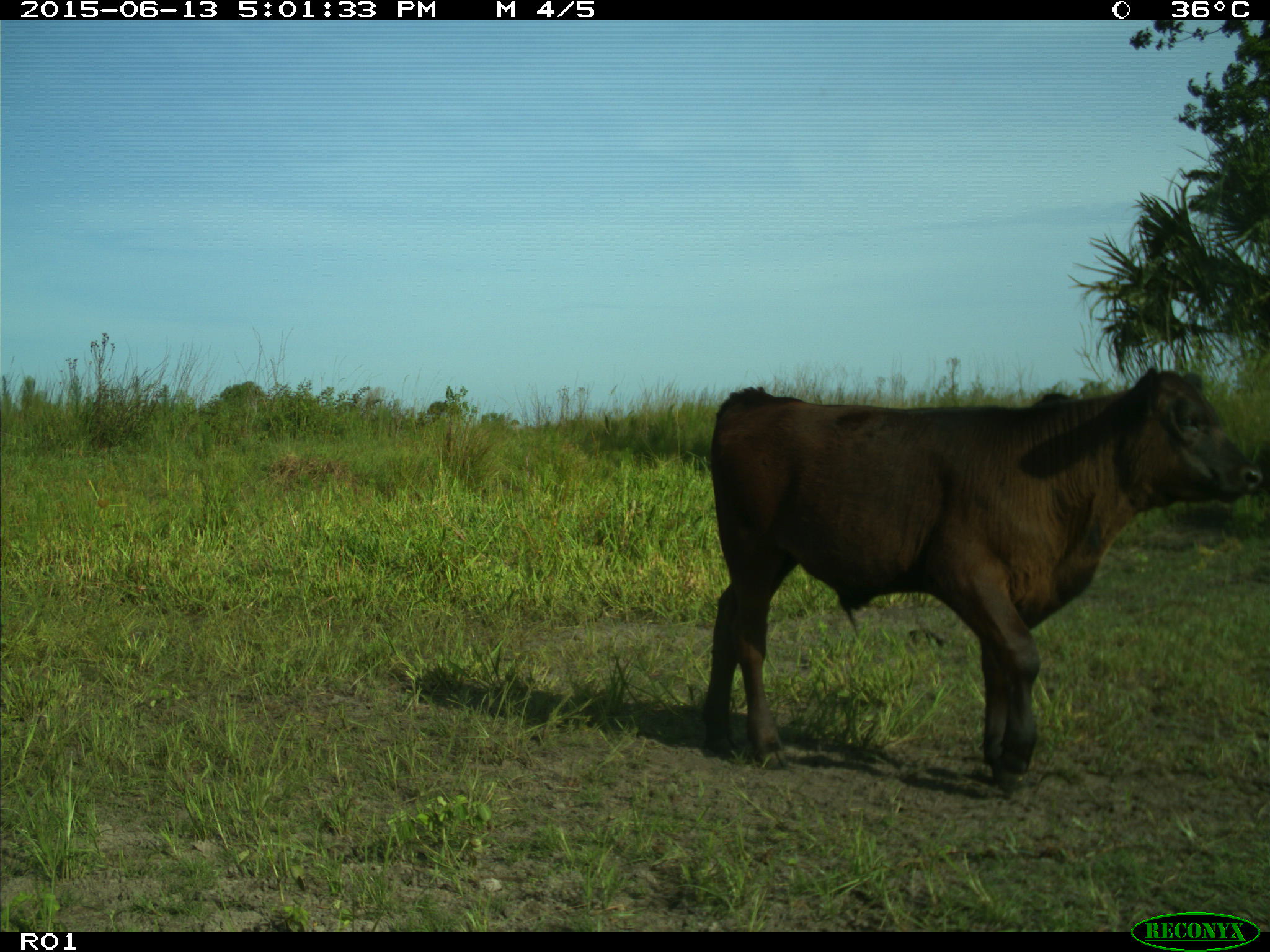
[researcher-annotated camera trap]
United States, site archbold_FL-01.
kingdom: Animalia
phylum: Chordata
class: Mammalia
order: Artiodactyla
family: Bovidae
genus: Bos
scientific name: Bos taurus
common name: domestic cow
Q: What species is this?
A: Bos taurus (domestic cow).